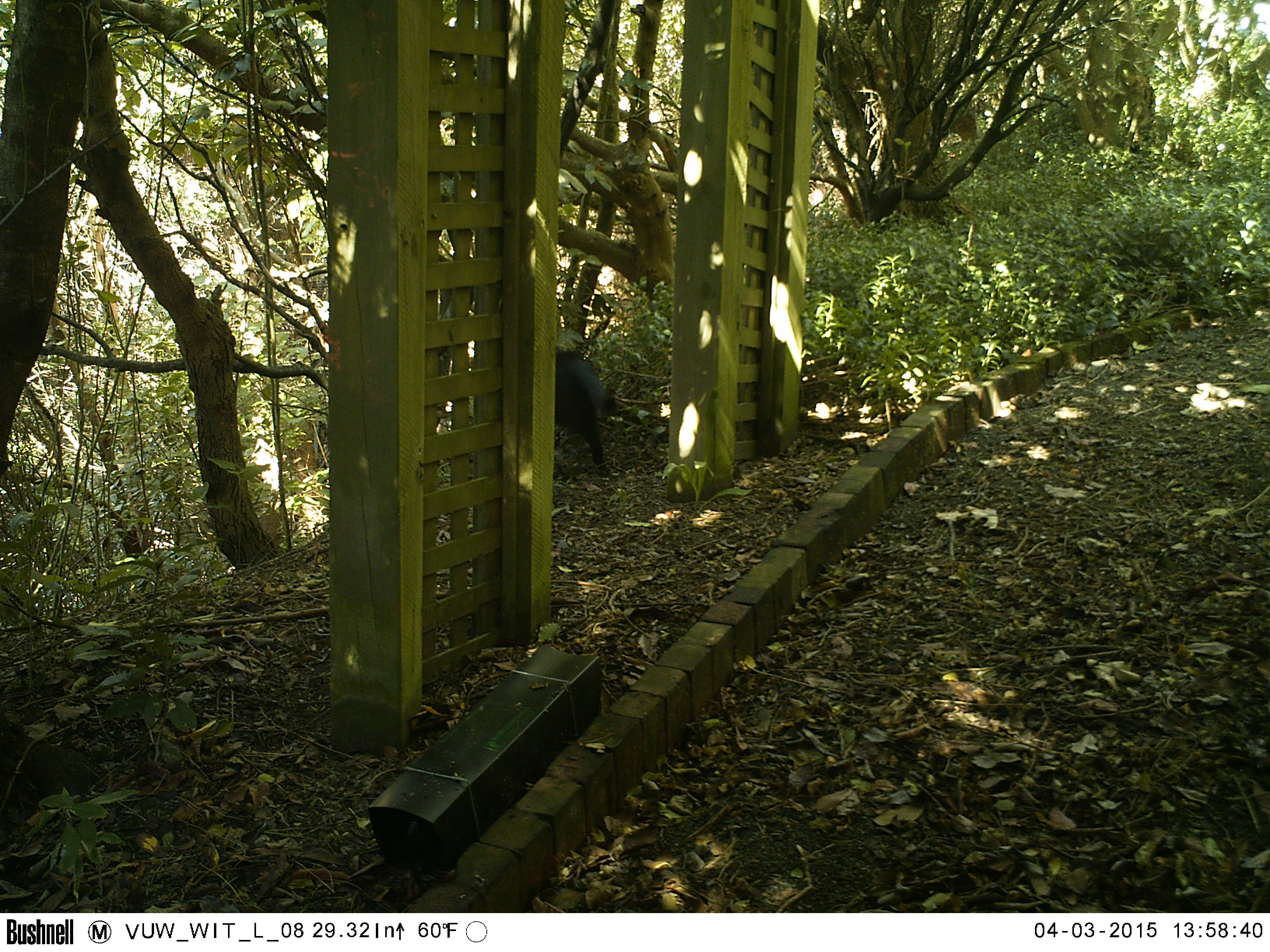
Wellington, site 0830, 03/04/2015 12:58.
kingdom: Animalia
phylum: Chordata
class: Mammalia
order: Carnivora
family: Felidae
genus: Felis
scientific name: Felis catus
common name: cat